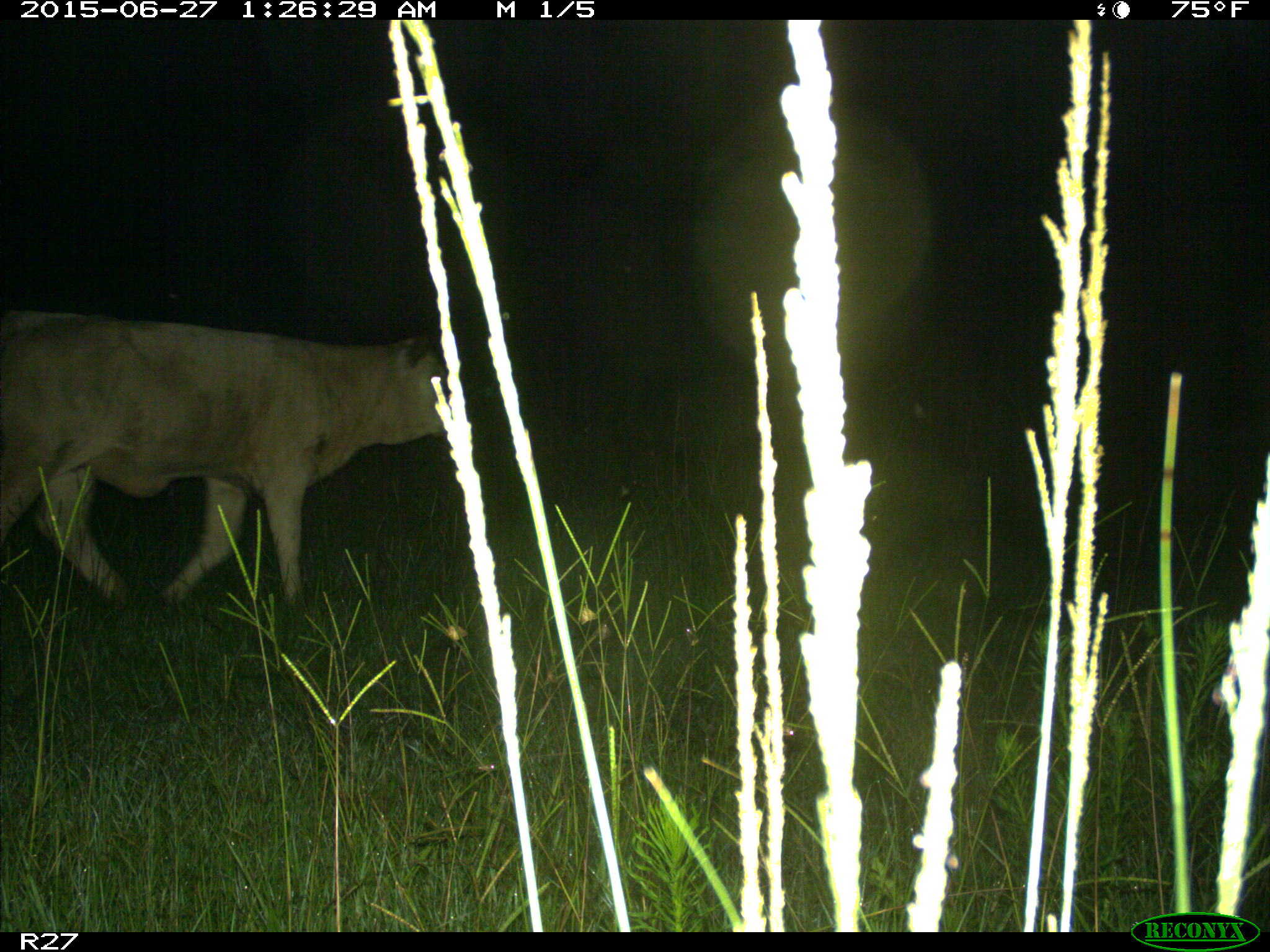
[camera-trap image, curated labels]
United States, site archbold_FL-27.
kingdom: Animalia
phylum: Chordata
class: Mammalia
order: Artiodactyla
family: Bovidae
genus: Bos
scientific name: Bos taurus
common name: domestic cow